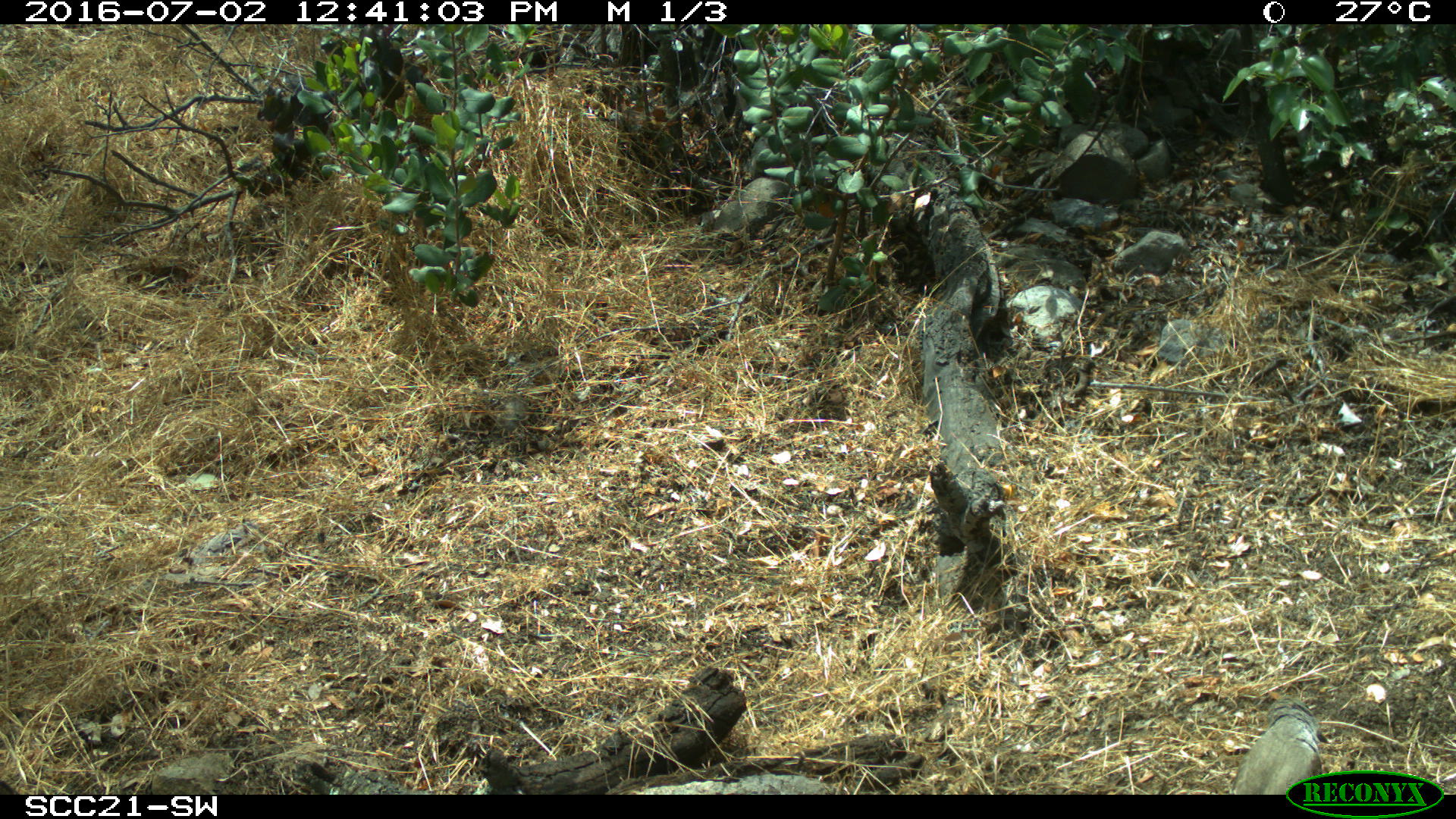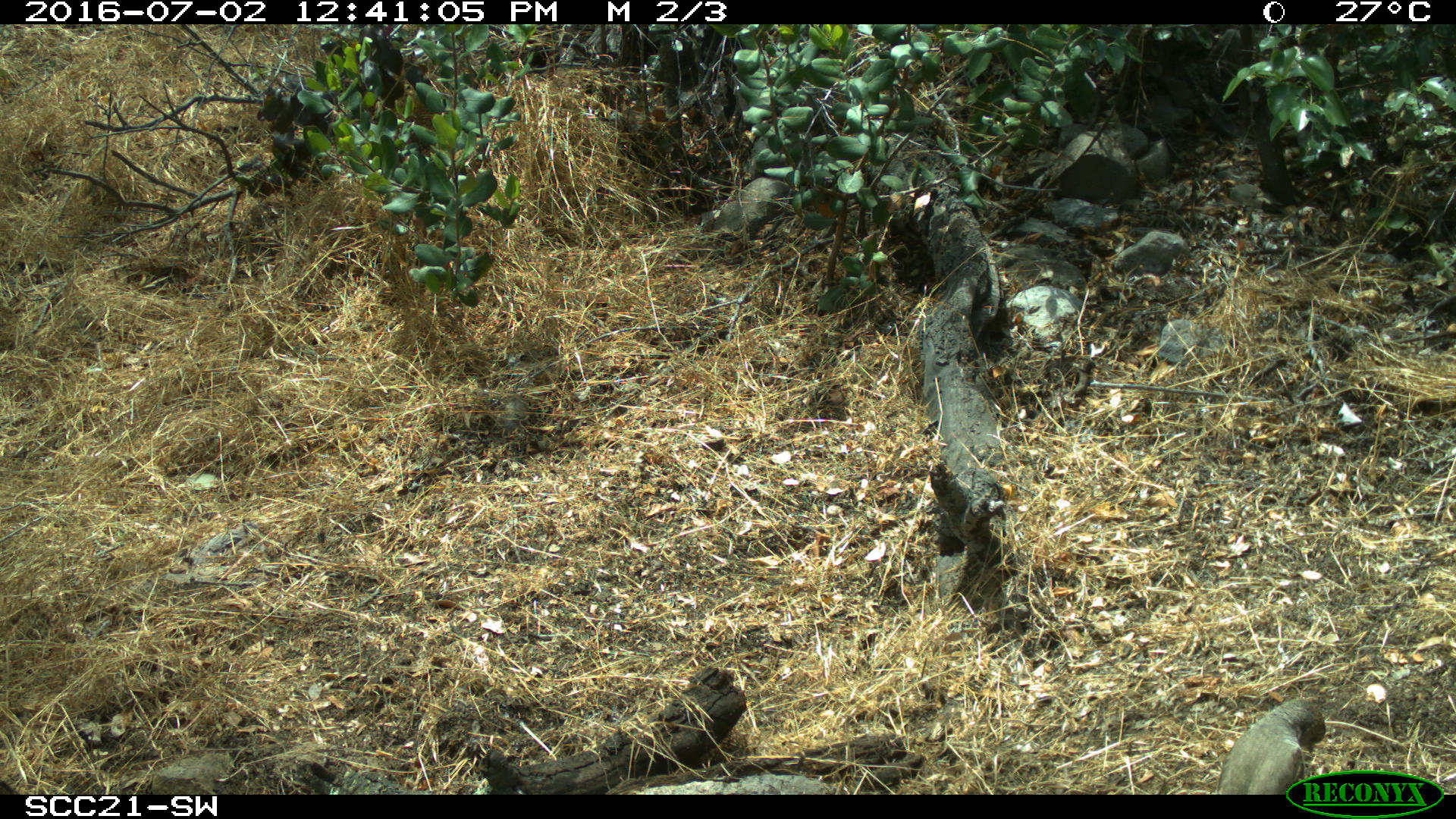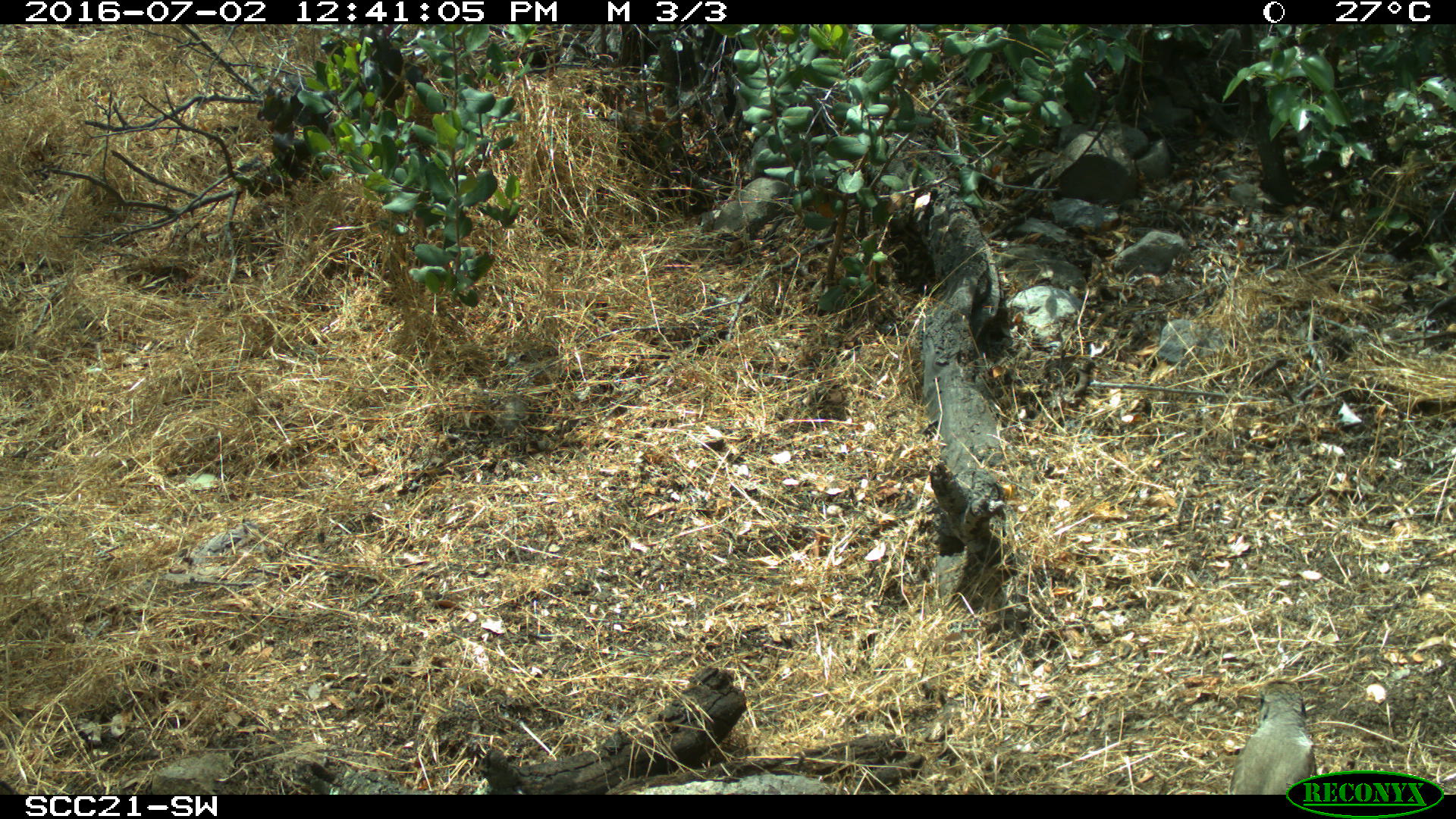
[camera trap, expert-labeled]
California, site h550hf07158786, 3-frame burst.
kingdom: Animalia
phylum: Chordata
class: Aves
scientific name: Aves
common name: bird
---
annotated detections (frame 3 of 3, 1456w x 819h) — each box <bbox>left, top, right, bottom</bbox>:
bird: <bbox>1229, 678, 1316, 794</bbox>